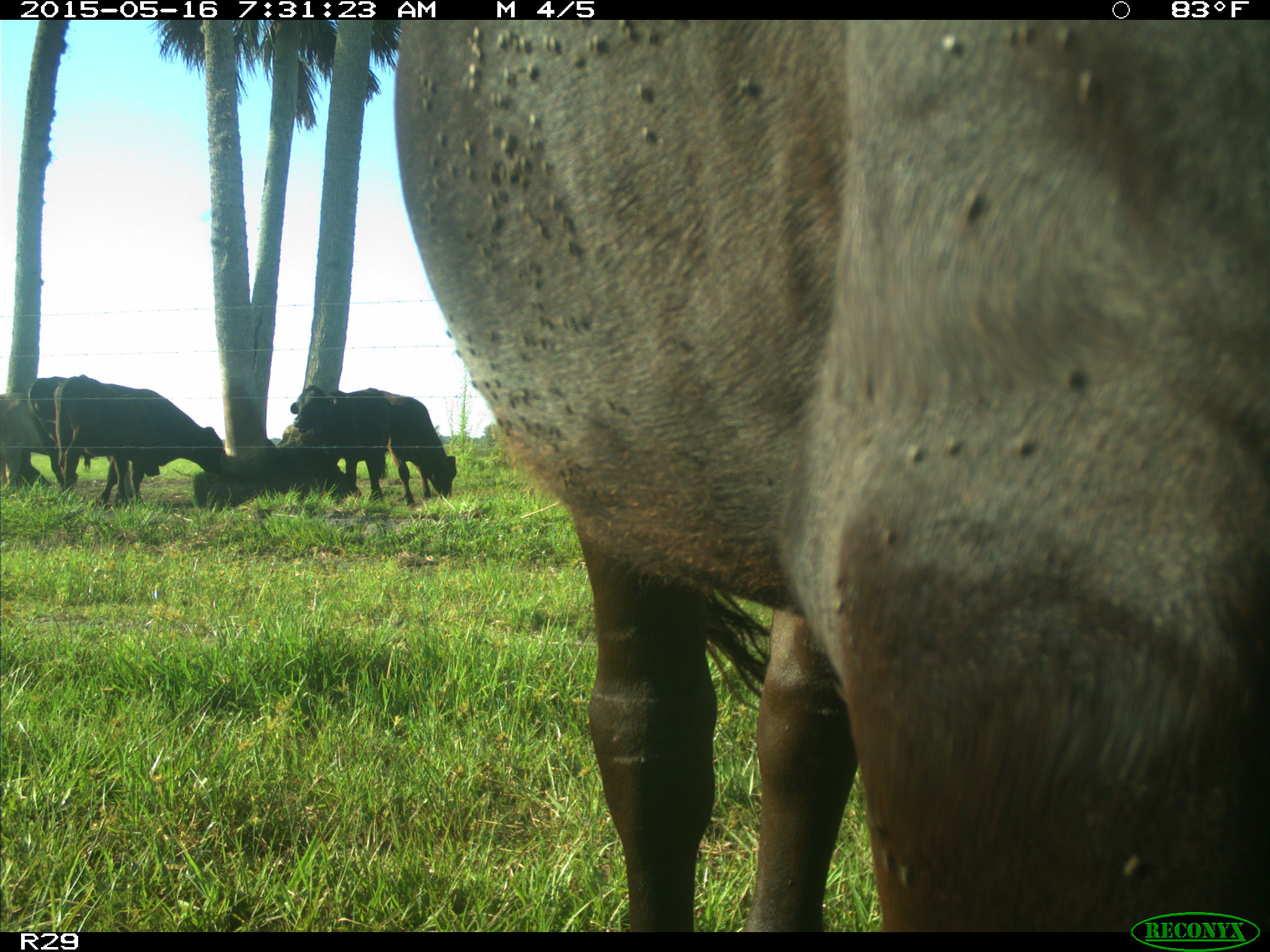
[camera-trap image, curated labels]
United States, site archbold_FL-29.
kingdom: Animalia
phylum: Chordata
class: Mammalia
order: Artiodactyla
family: Bovidae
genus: Bos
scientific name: Bos taurus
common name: domestic cow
Bos taurus (domestic cow).